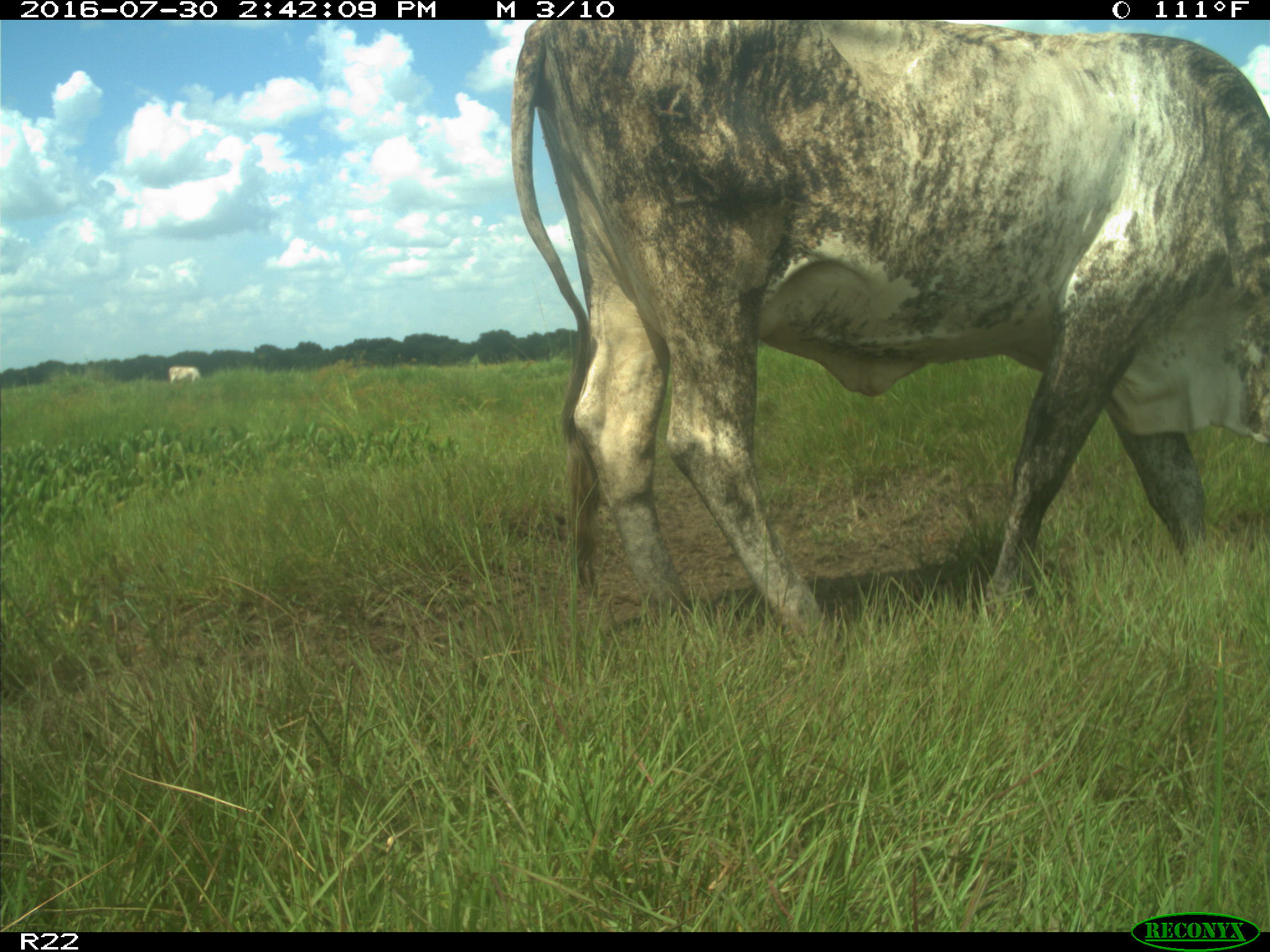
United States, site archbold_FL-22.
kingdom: Animalia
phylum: Chordata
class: Mammalia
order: Artiodactyla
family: Bovidae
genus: Bos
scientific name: Bos taurus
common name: domestic cow